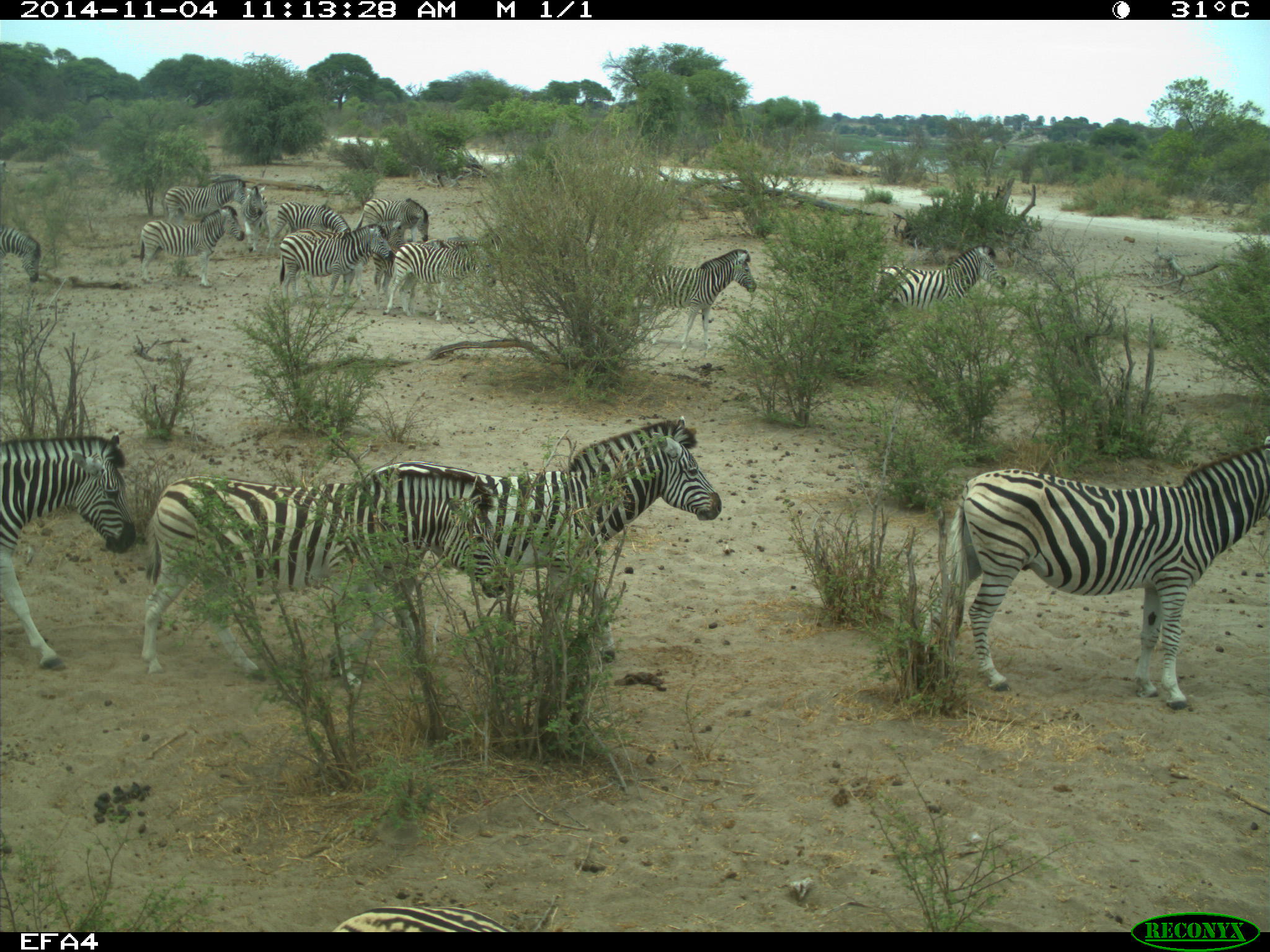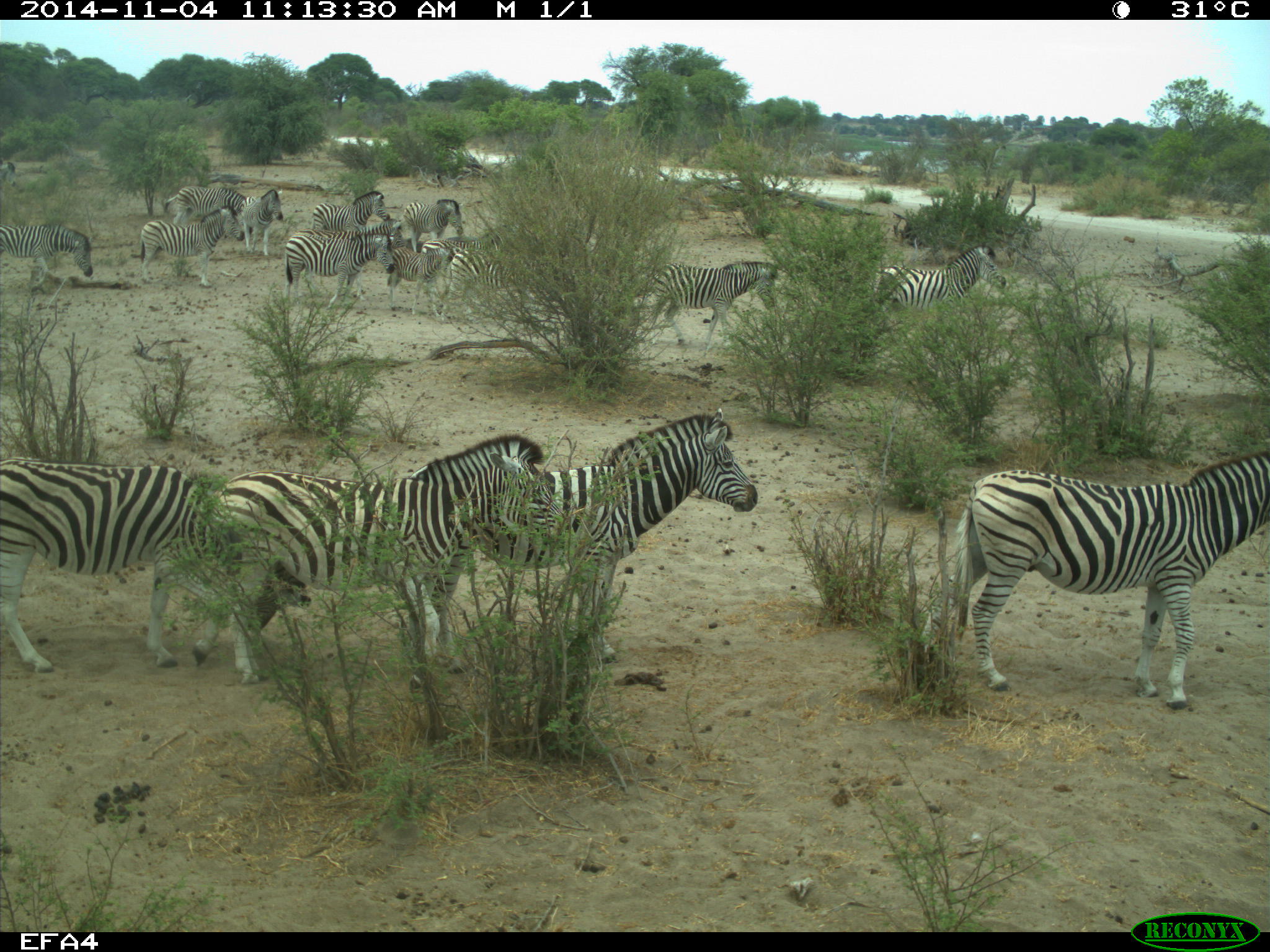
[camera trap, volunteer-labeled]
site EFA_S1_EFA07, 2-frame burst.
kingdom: Animalia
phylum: Chordata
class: Mammalia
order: Perissodactyla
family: Equidae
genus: Equus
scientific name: Equus quagga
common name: plains zebra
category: zebraplains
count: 11-50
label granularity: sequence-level